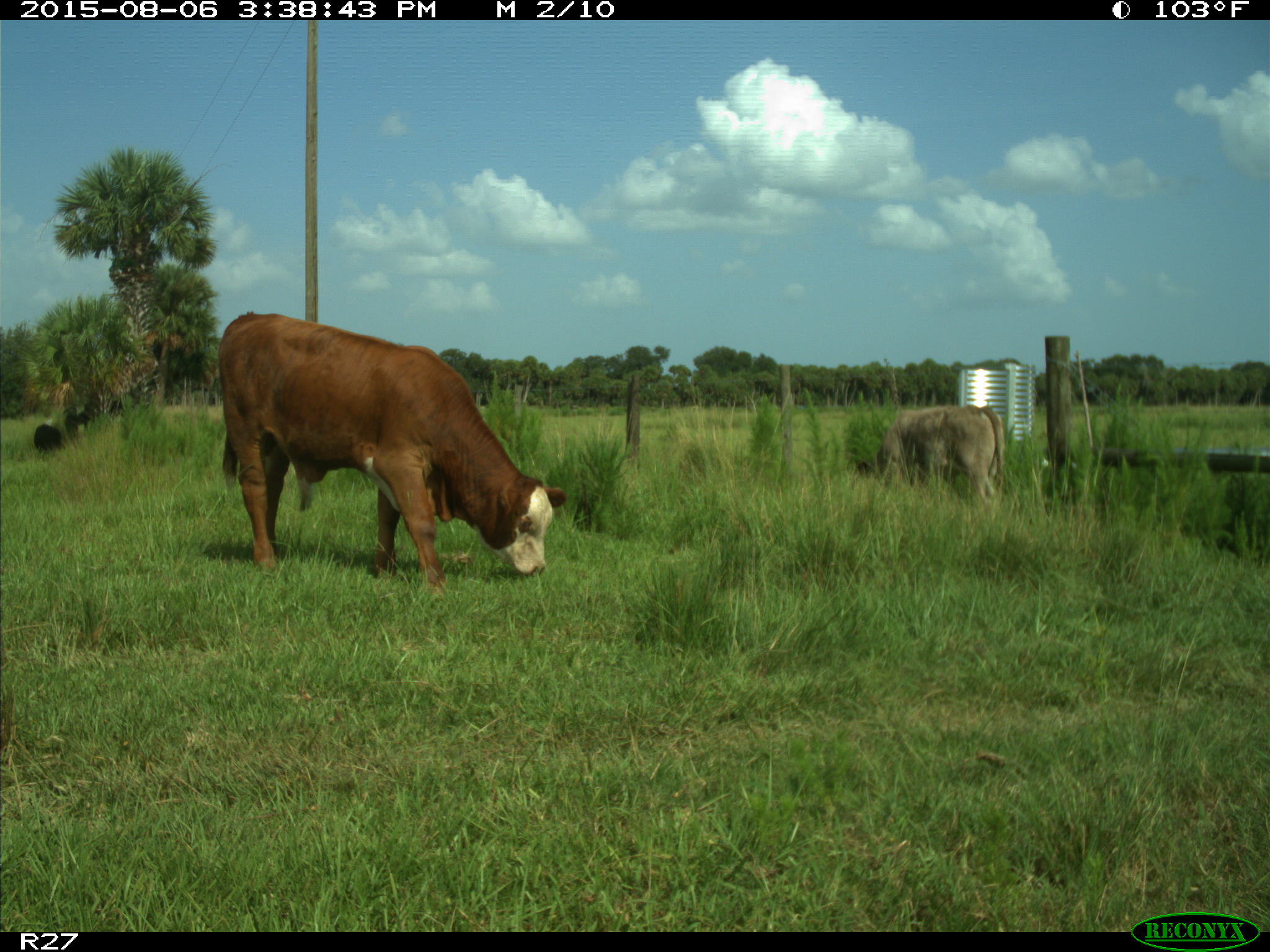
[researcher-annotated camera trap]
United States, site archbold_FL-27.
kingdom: Animalia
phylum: Chordata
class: Mammalia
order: Artiodactyla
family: Bovidae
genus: Bos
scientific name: Bos taurus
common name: domestic cow